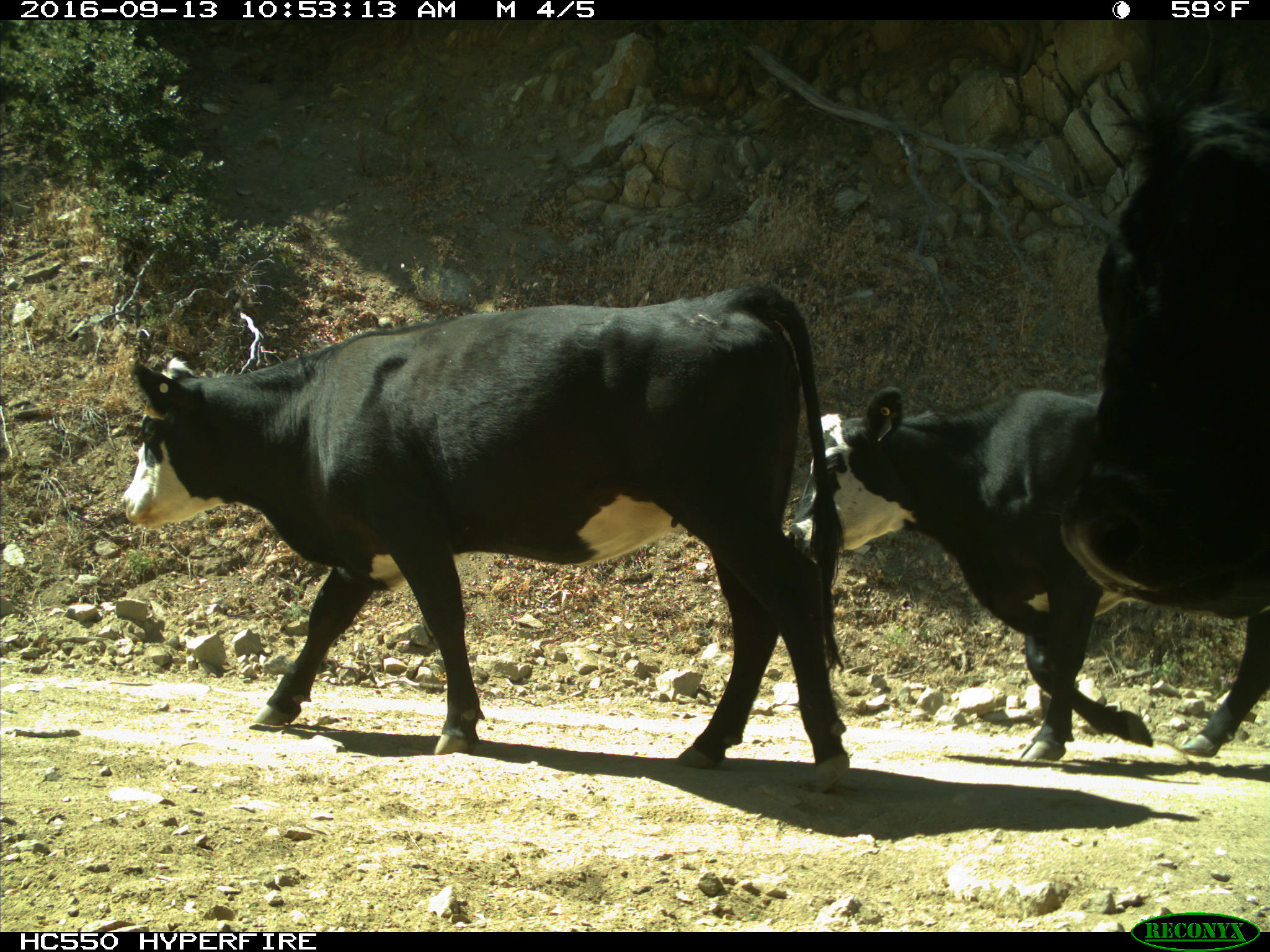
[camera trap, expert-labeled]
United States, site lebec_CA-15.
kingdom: Animalia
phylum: Chordata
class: Mammalia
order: Artiodactyla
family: Bovidae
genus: Bos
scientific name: Bos taurus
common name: domestic cow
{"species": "Bos taurus (domestic cow)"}